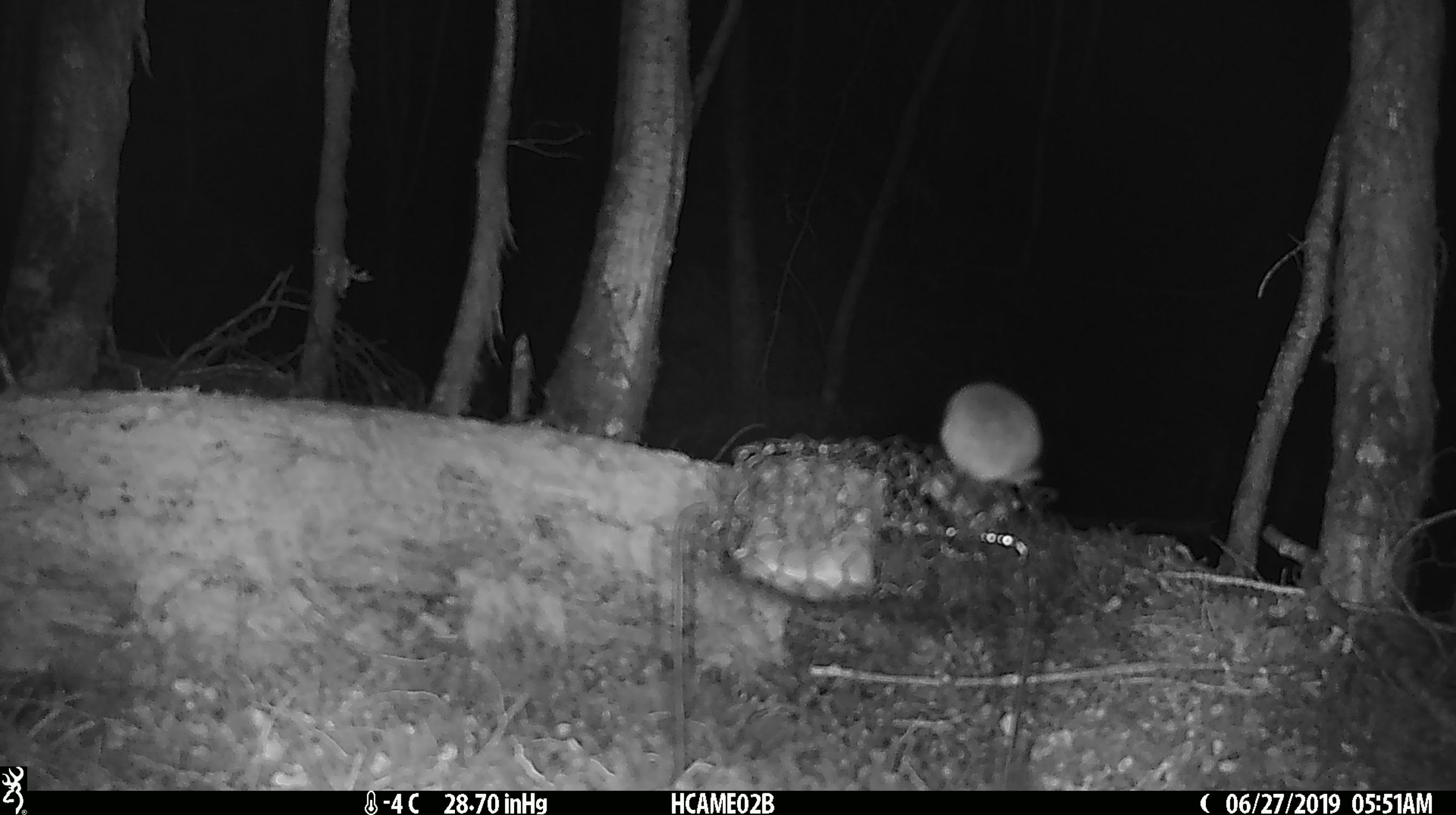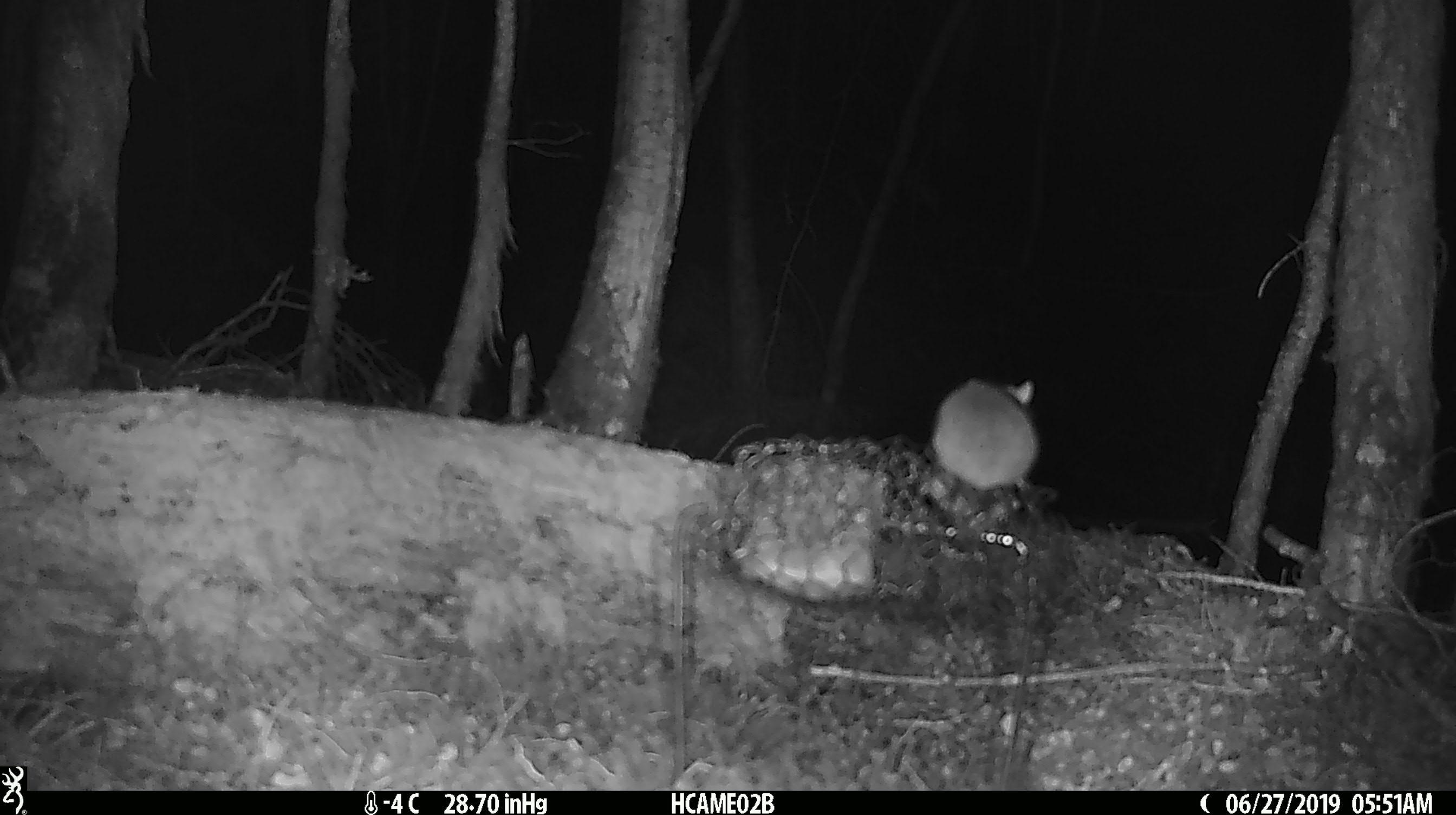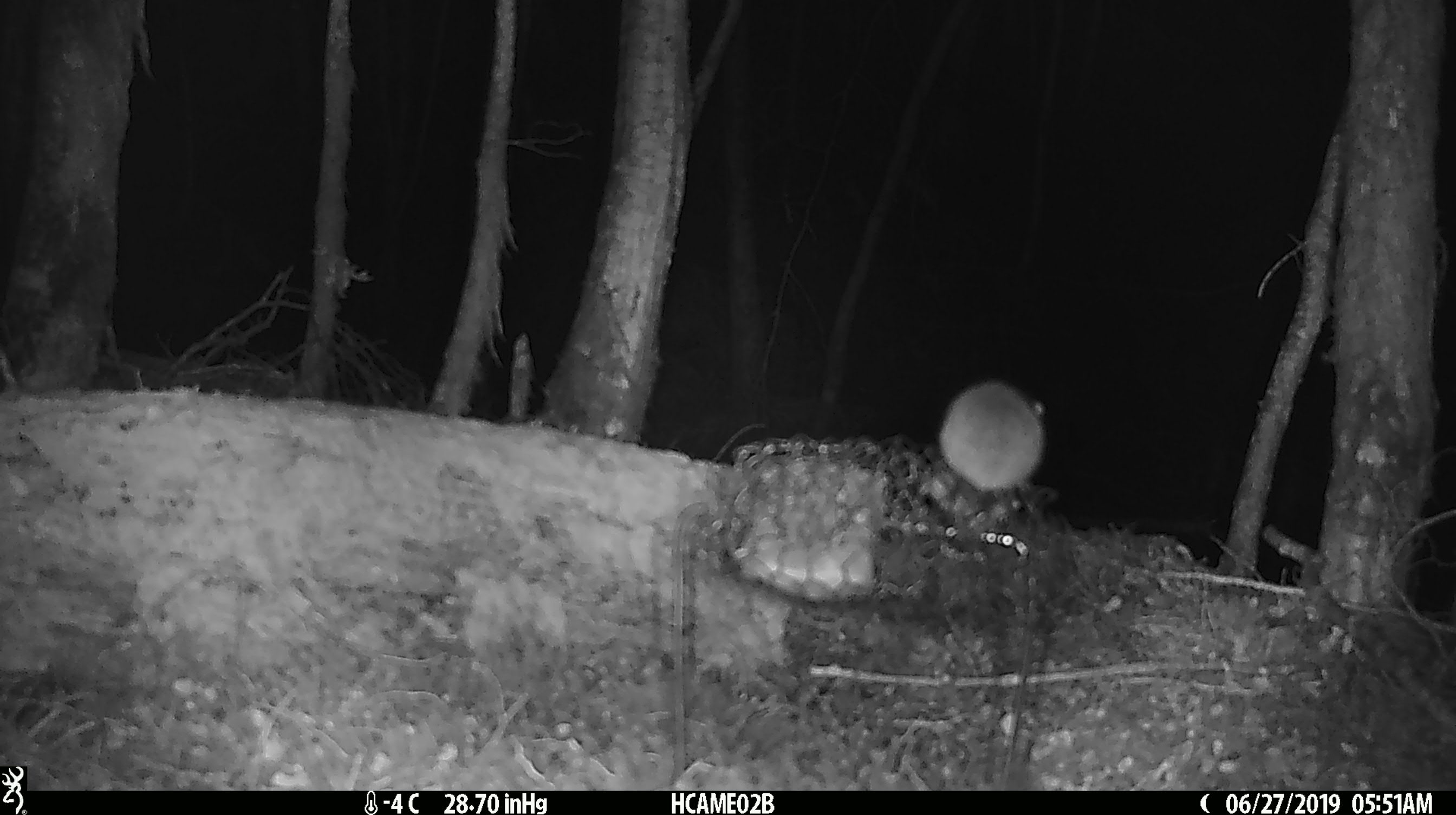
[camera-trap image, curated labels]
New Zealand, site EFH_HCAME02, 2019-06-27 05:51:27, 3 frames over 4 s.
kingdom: Animalia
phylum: Chordata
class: Mammalia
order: Rodentia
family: Muridae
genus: Mus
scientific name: Mus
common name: mouse